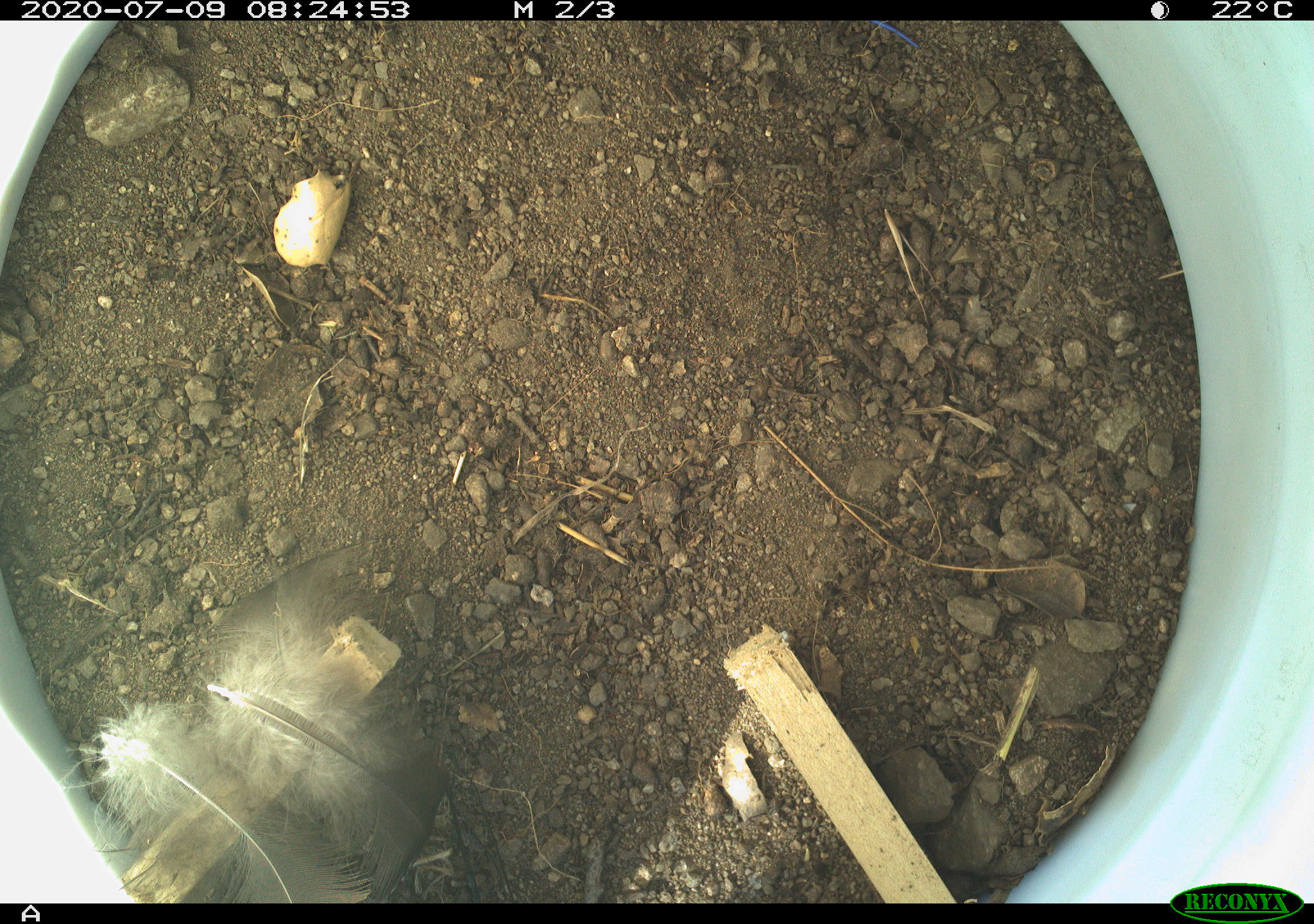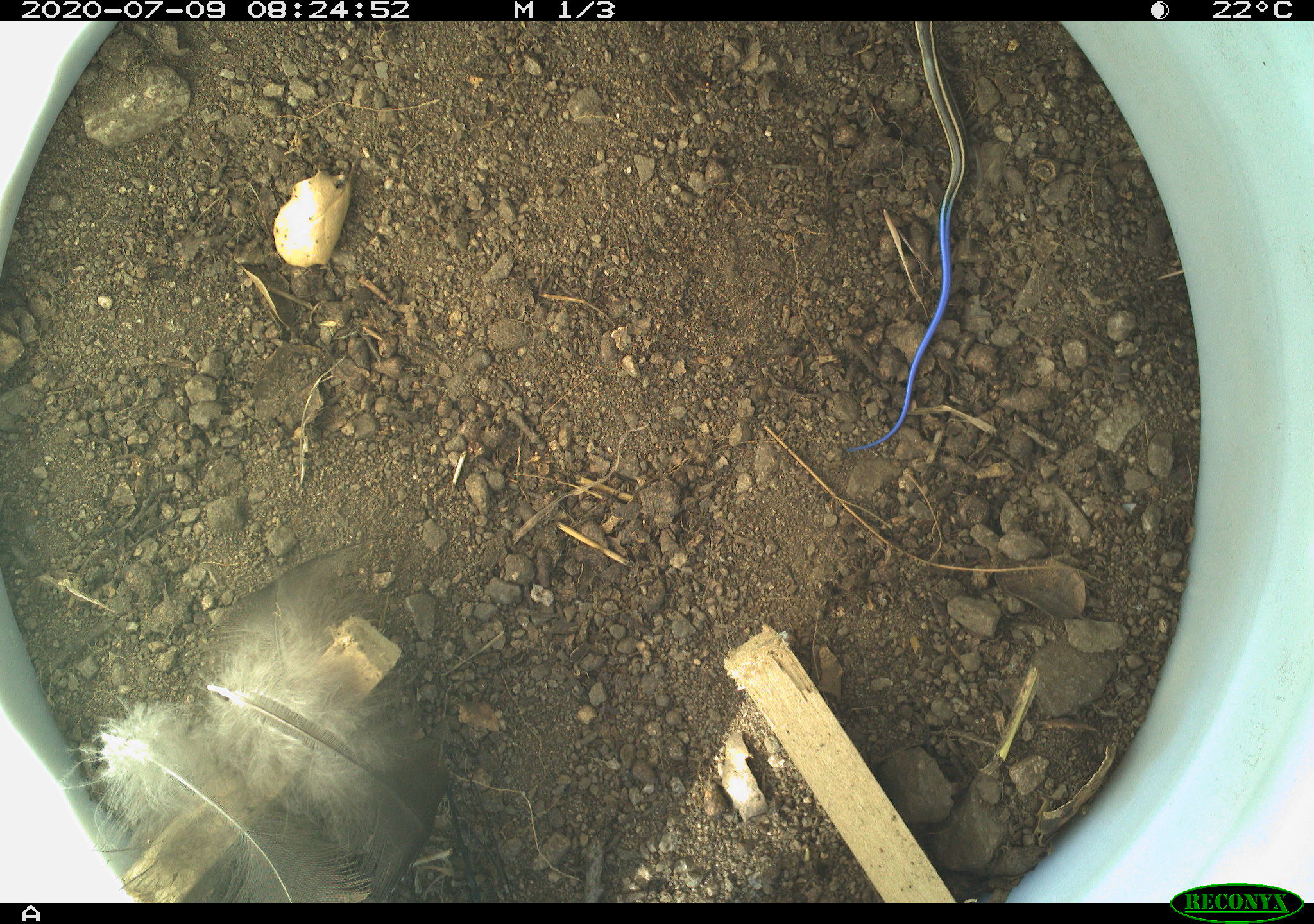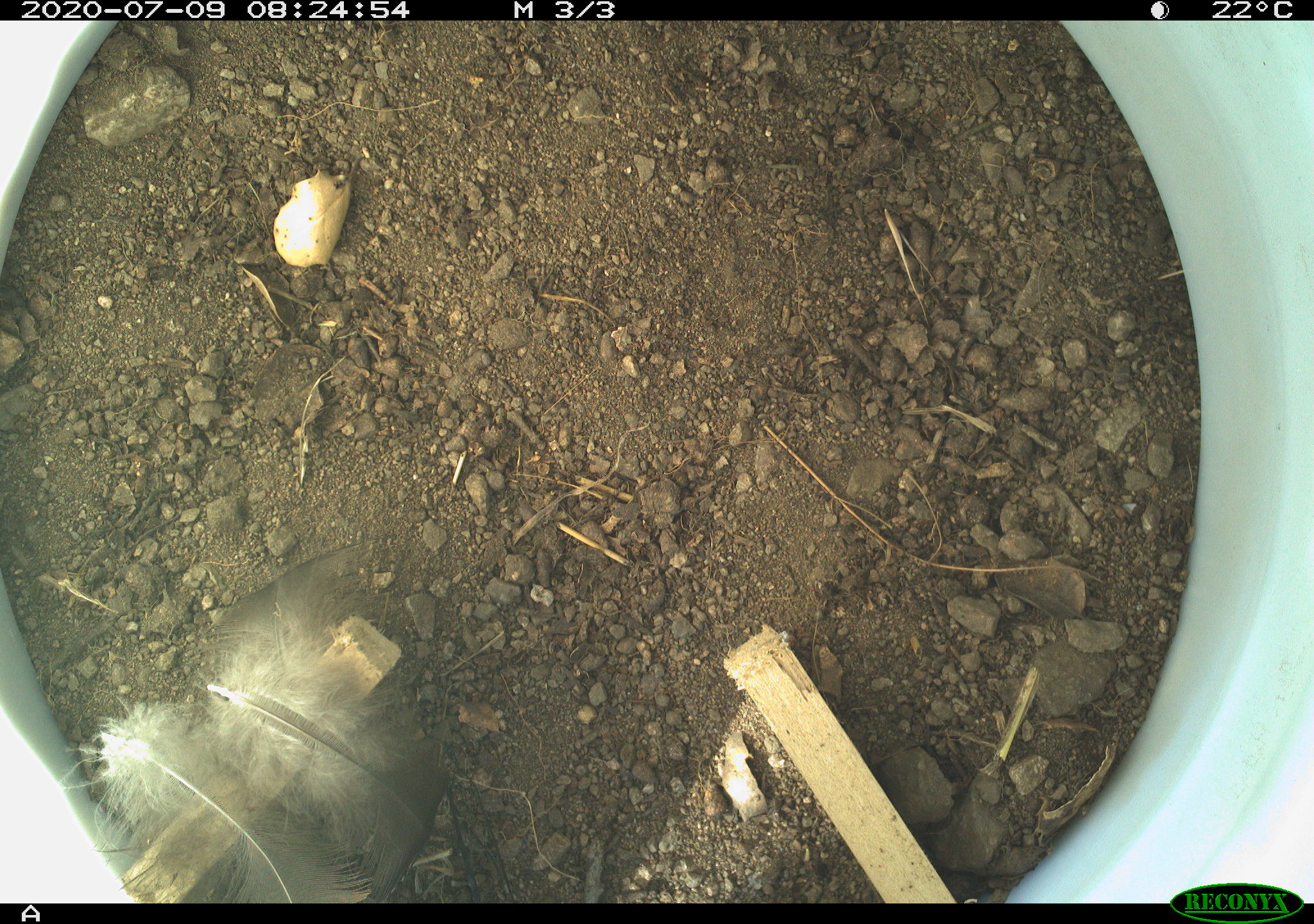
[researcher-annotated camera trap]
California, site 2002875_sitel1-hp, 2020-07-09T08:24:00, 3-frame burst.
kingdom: Animalia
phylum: Chordata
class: Reptilia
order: Squamata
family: Scincidae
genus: Plestiodon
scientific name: Plestiodon skiltonianus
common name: western skink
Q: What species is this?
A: Western skink (Plestiodon skiltonianus).